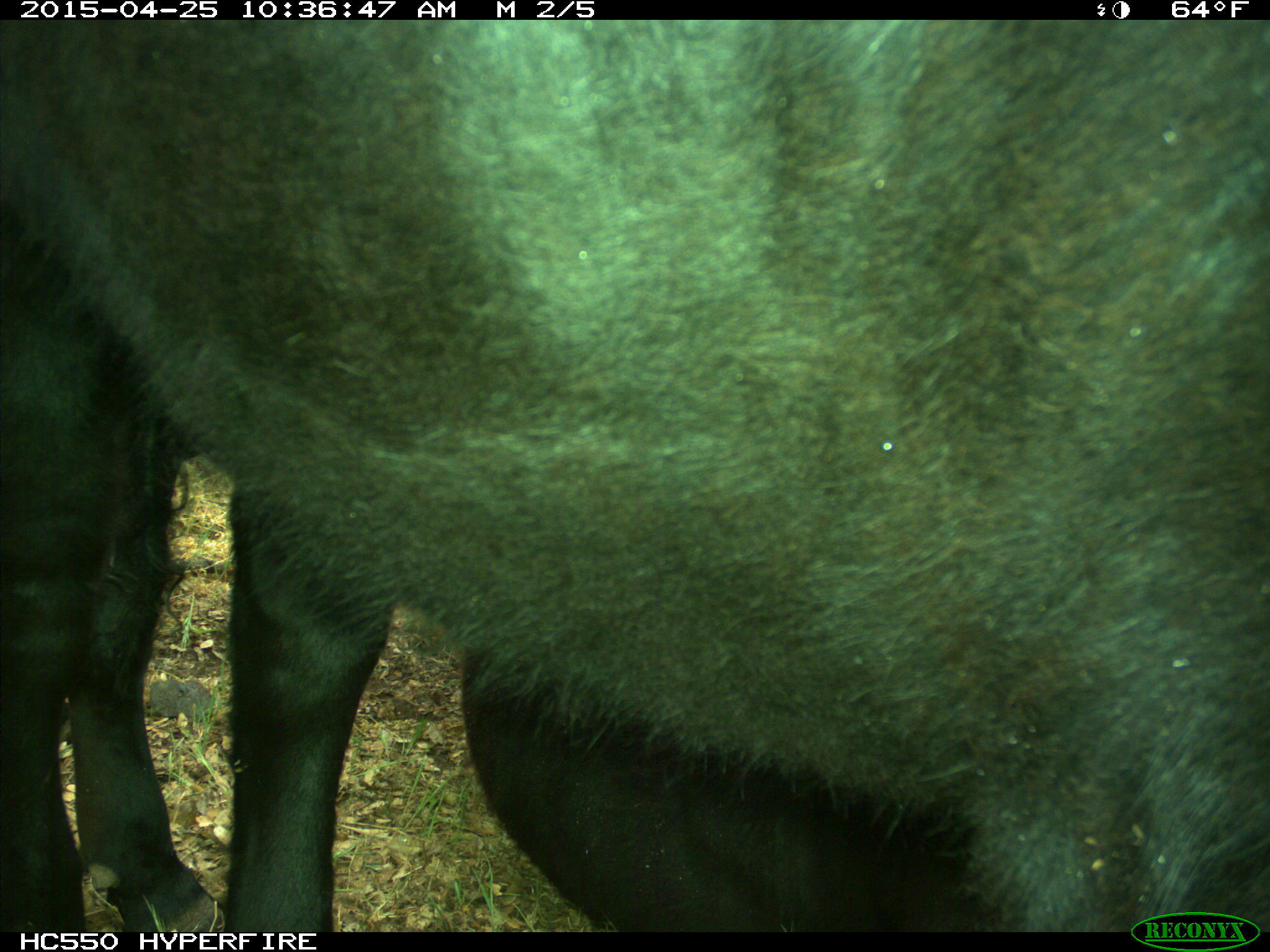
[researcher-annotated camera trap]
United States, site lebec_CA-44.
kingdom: Animalia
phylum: Chordata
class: Mammalia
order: Artiodactyla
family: Suidae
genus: Sus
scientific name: Sus scrofa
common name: wild boar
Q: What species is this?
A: Sus scrofa (wild boar).